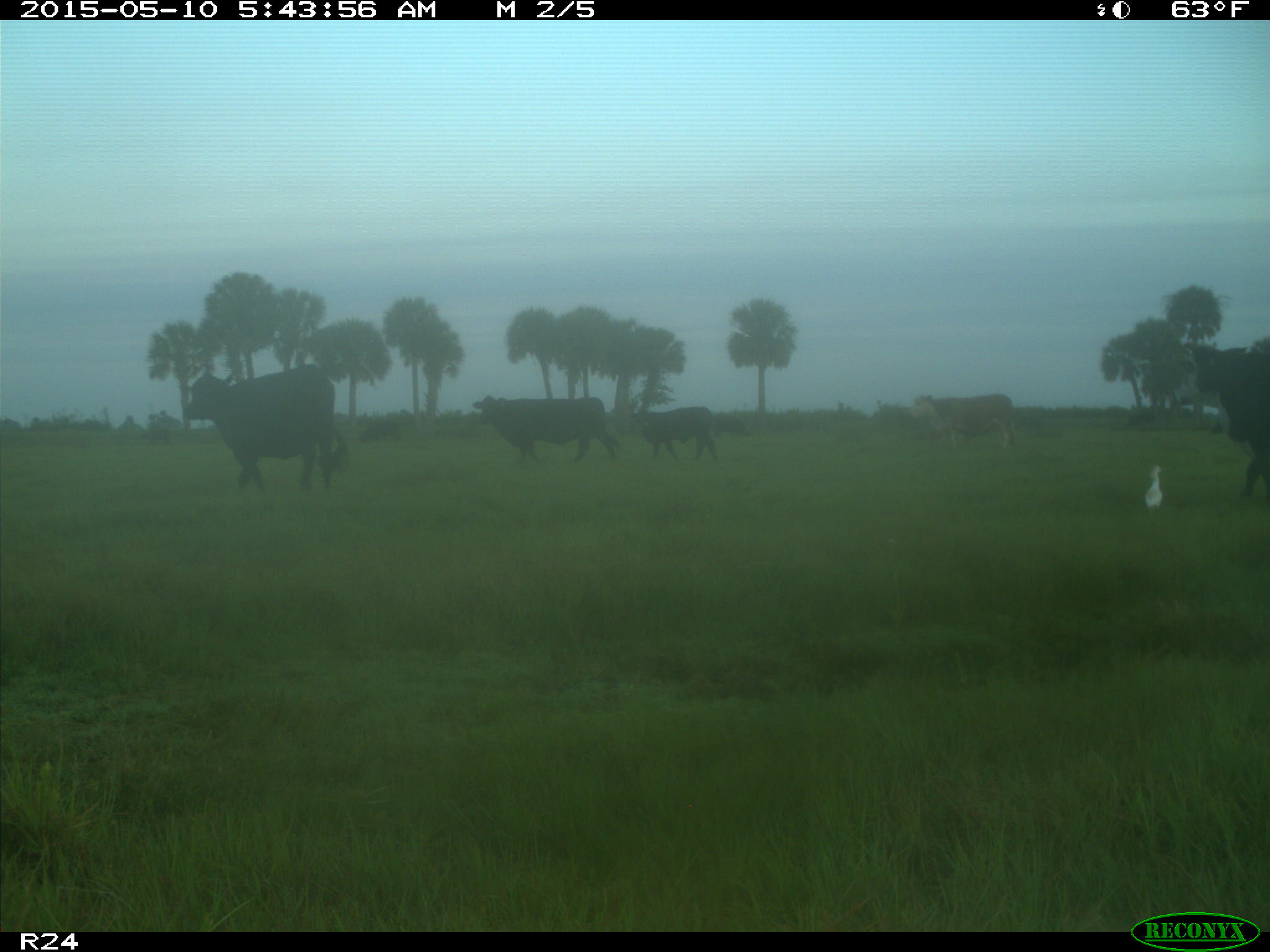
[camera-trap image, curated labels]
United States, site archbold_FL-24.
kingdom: Animalia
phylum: Chordata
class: Mammalia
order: Artiodactyla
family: Bovidae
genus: Bos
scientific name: Bos taurus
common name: domestic cow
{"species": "Bos taurus (domestic cow)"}